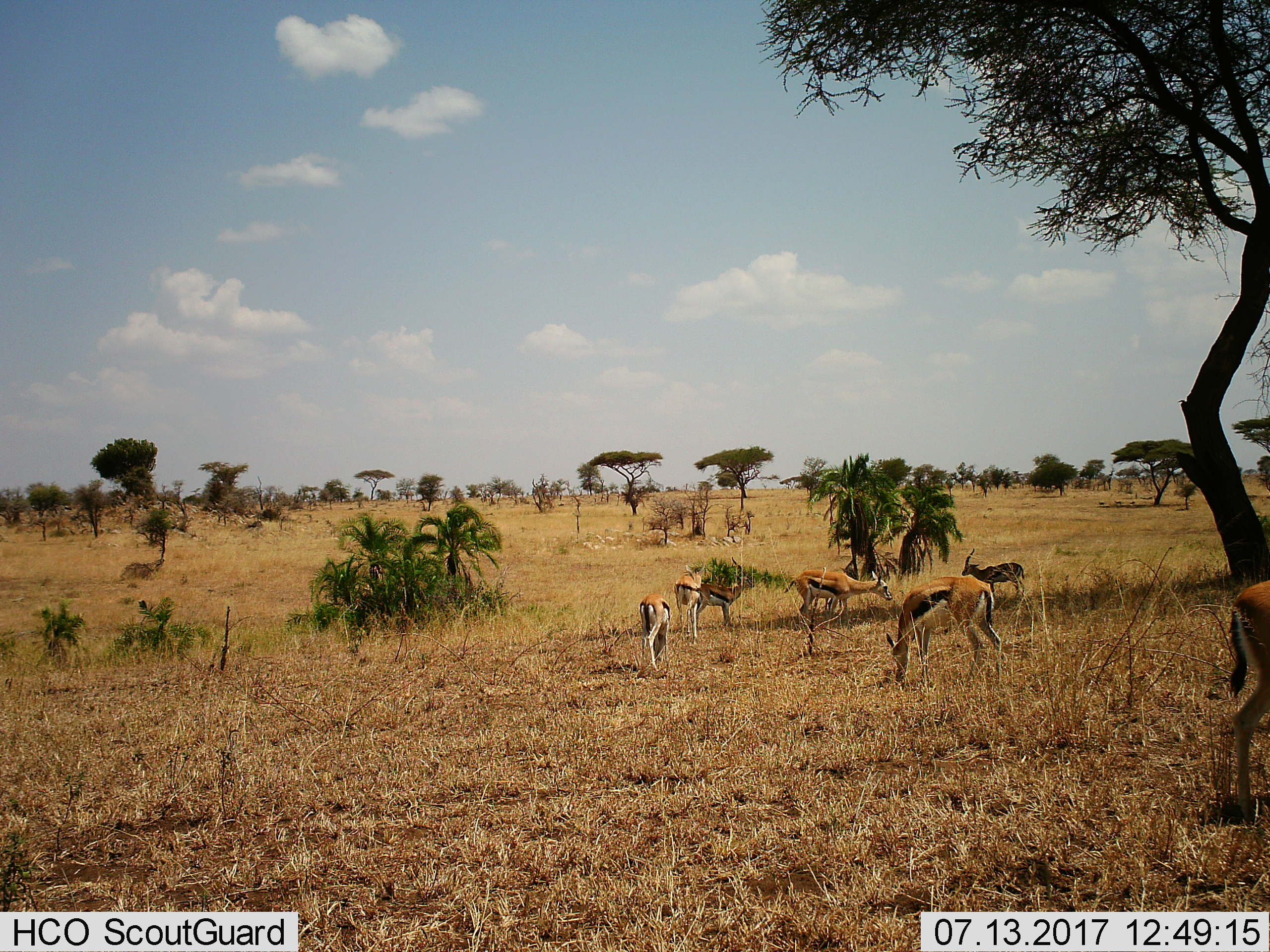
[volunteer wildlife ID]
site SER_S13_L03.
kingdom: Animalia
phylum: Chordata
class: Mammalia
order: Artiodactyla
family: Bovidae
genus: Eudorcas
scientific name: Eudorcas thomsonii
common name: thomson's gazelle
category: gazellethomsons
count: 7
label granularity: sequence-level